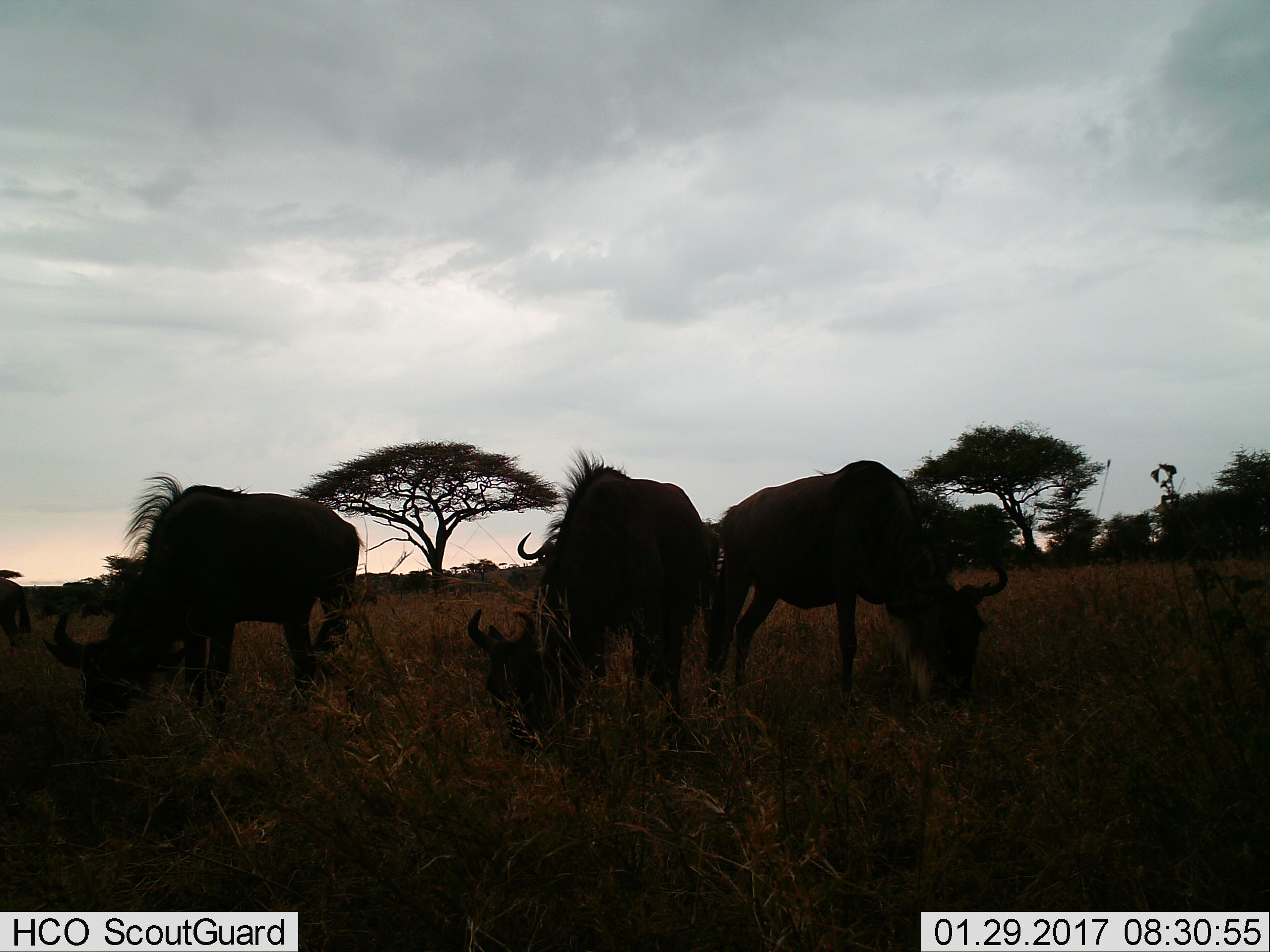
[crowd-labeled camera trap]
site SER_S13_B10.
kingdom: Animalia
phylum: Chordata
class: Mammalia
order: Artiodactyla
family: Bovidae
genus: Connochaetes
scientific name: Connochaetes taurinus taurinus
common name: blue wildebeest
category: wildebeestblue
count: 4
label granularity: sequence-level